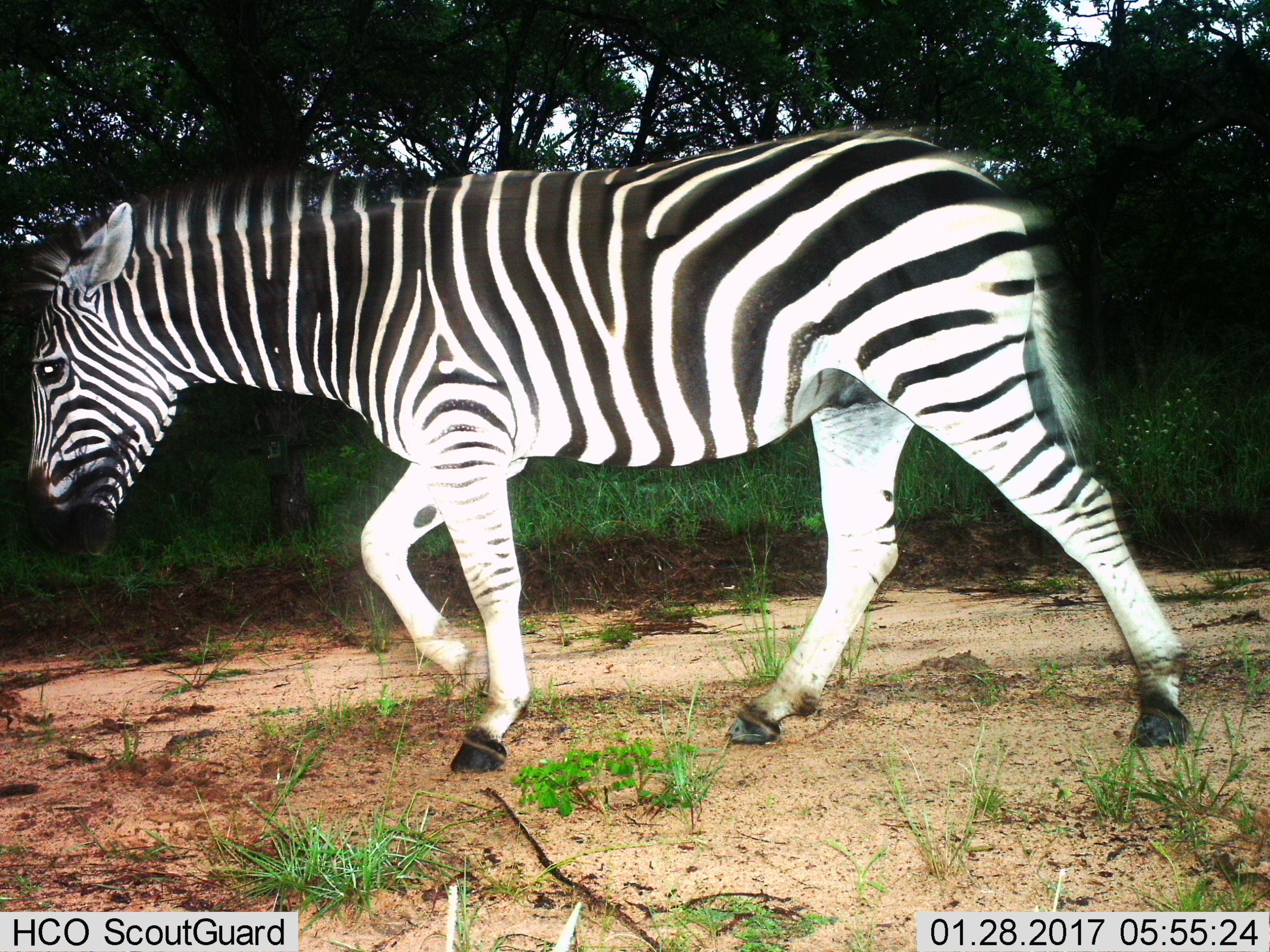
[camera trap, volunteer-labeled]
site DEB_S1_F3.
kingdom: Animalia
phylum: Chordata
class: Mammalia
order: Perissodactyla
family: Equidae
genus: Equus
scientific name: Equus quagga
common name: plains zebra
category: zebraplains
Zebraplains (plains zebra) (Equus quagga), count 1. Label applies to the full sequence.